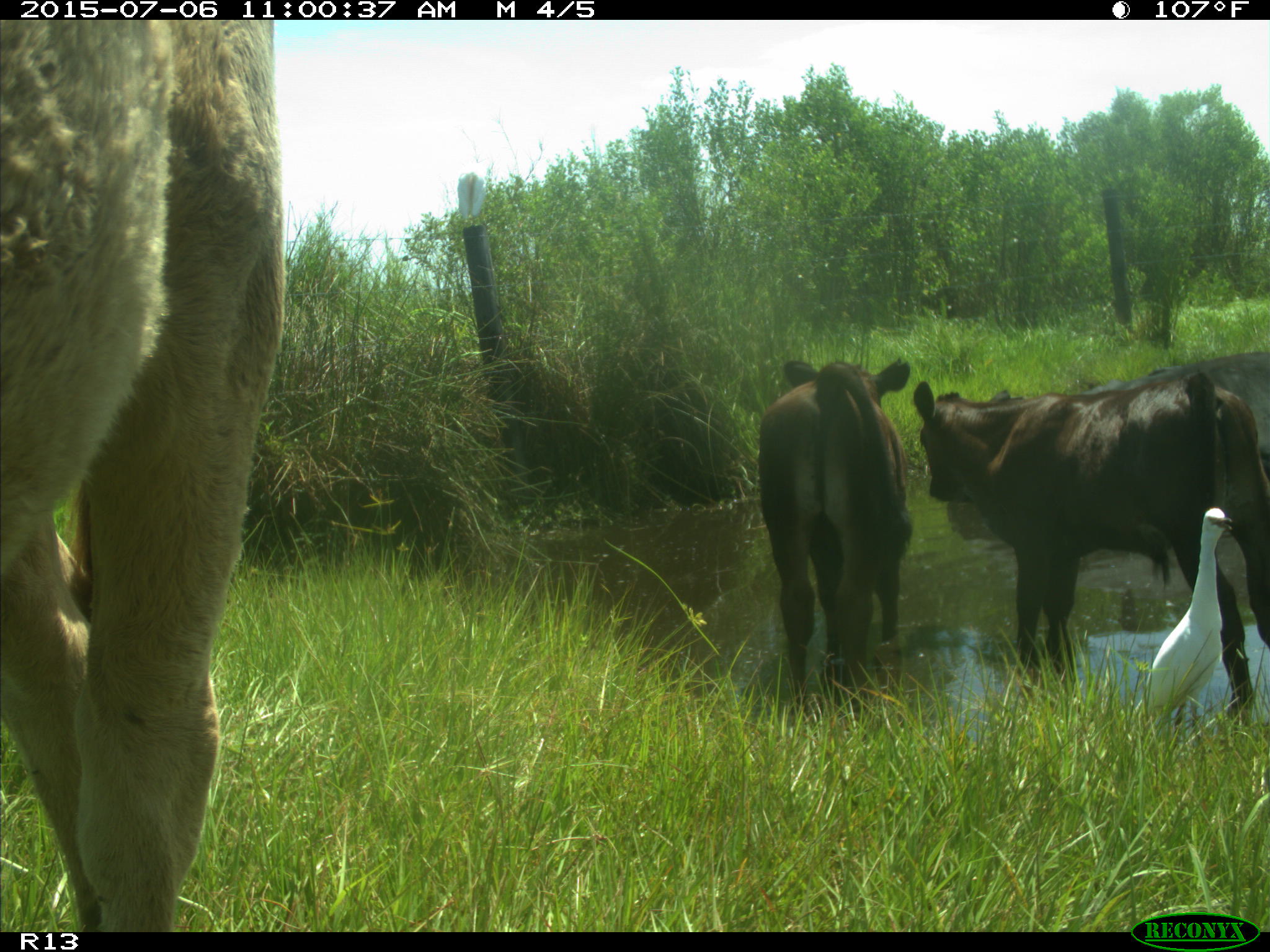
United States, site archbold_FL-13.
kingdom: Animalia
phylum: Chordata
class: Mammalia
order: Artiodactyla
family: Bovidae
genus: Bos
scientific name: Bos taurus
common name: domestic cow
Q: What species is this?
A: Bos taurus (domestic cow).